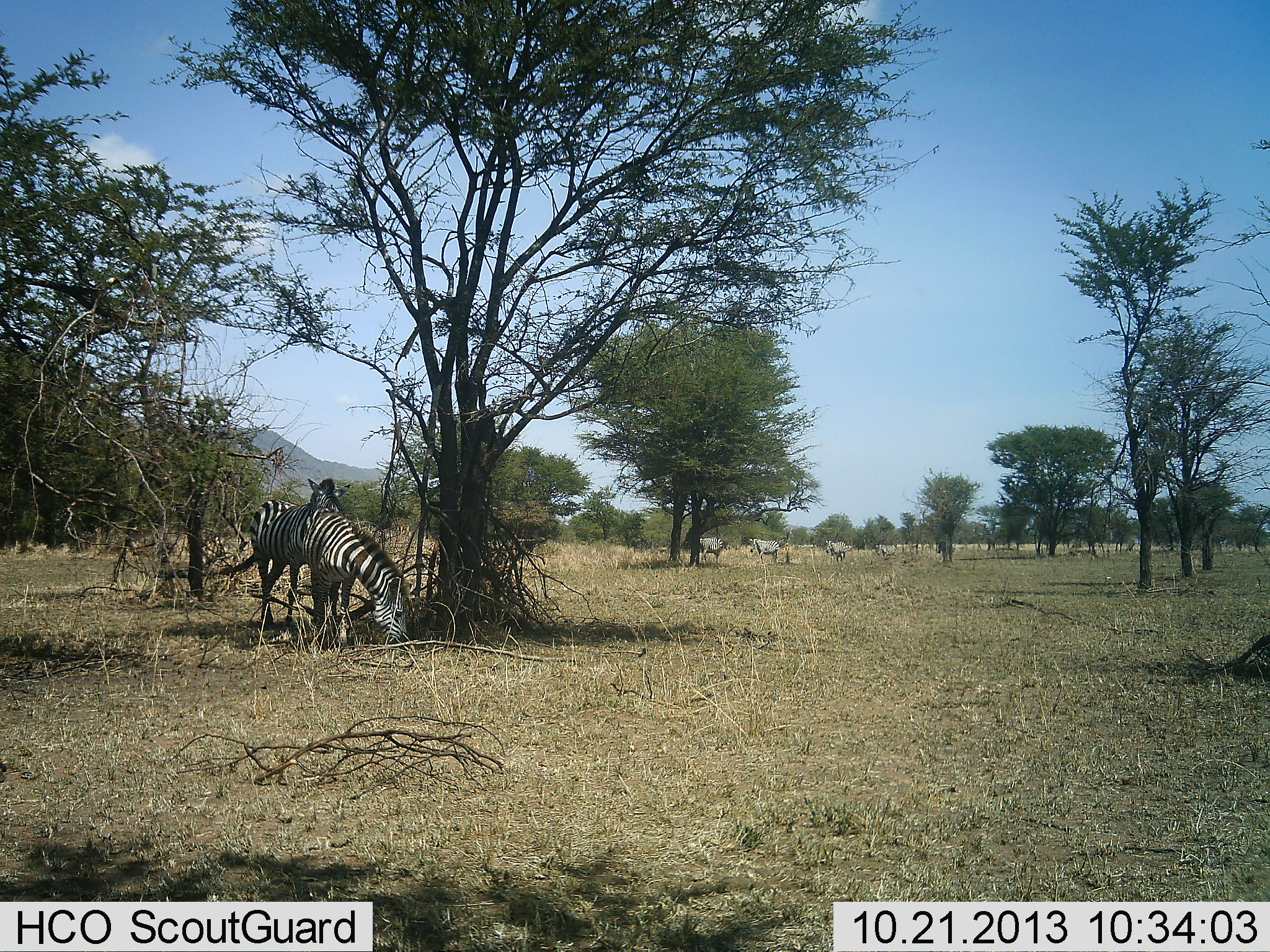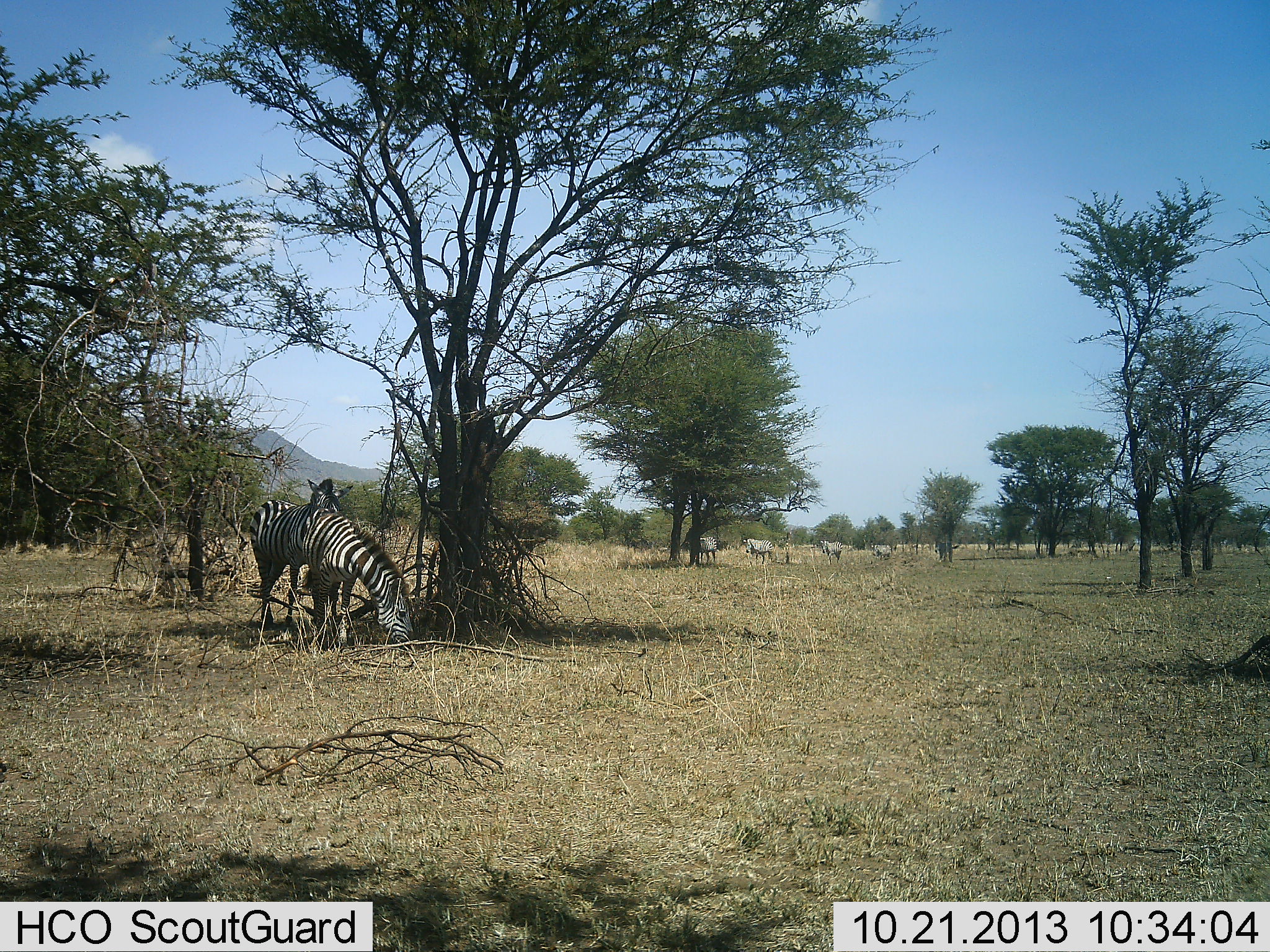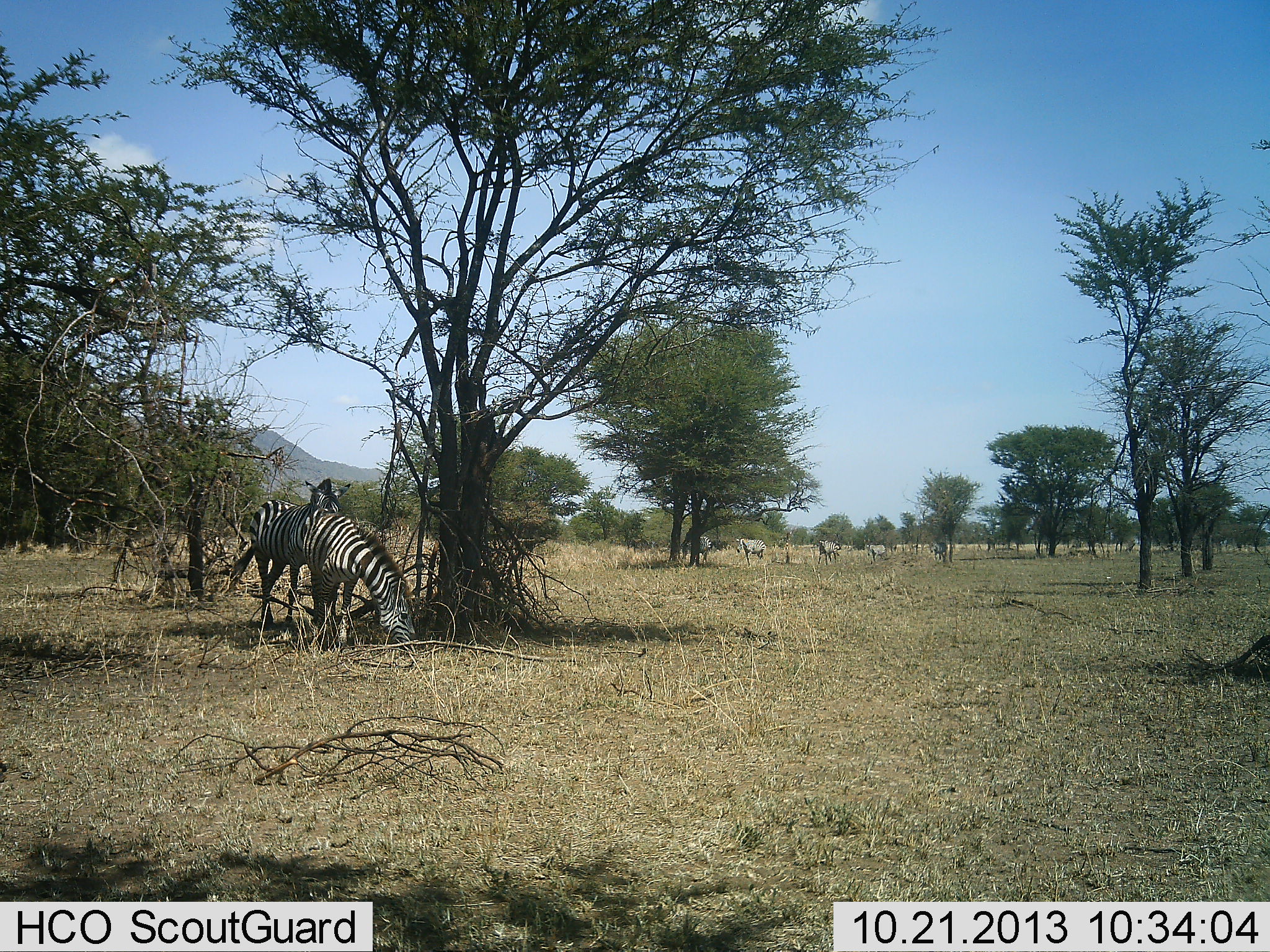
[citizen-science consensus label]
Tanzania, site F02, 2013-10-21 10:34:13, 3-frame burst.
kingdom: Animalia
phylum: Chordata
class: Mammalia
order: Perissodactyla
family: Equidae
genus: Equus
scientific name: Equus quagga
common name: plains zebra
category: zebra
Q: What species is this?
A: Zebra (plains zebra) (Equus quagga).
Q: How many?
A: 7.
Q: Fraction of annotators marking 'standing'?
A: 80%.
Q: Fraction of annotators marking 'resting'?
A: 0%.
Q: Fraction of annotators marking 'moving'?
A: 60%.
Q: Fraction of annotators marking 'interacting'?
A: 20%.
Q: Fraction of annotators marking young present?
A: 0%.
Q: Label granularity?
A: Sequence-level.